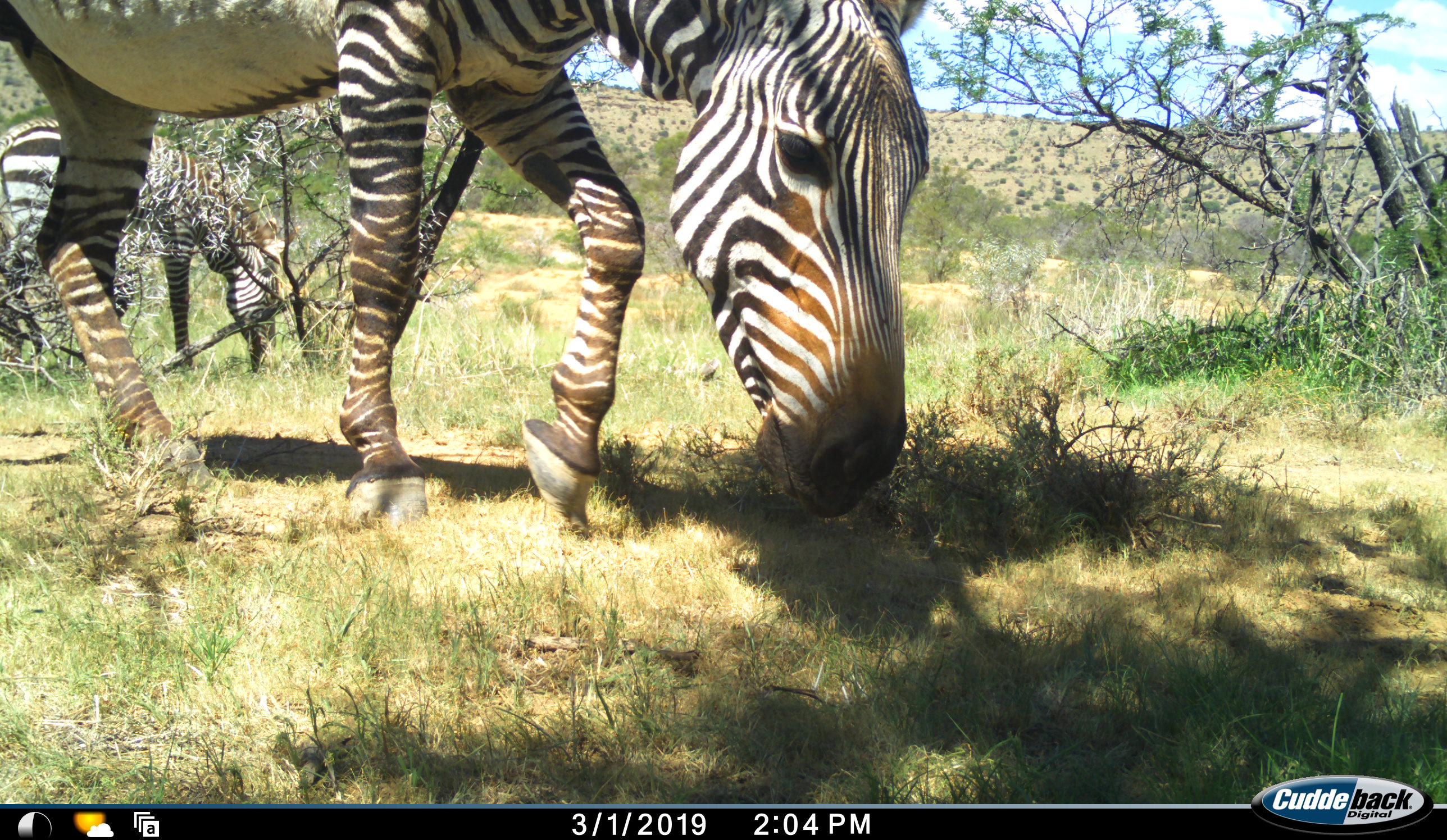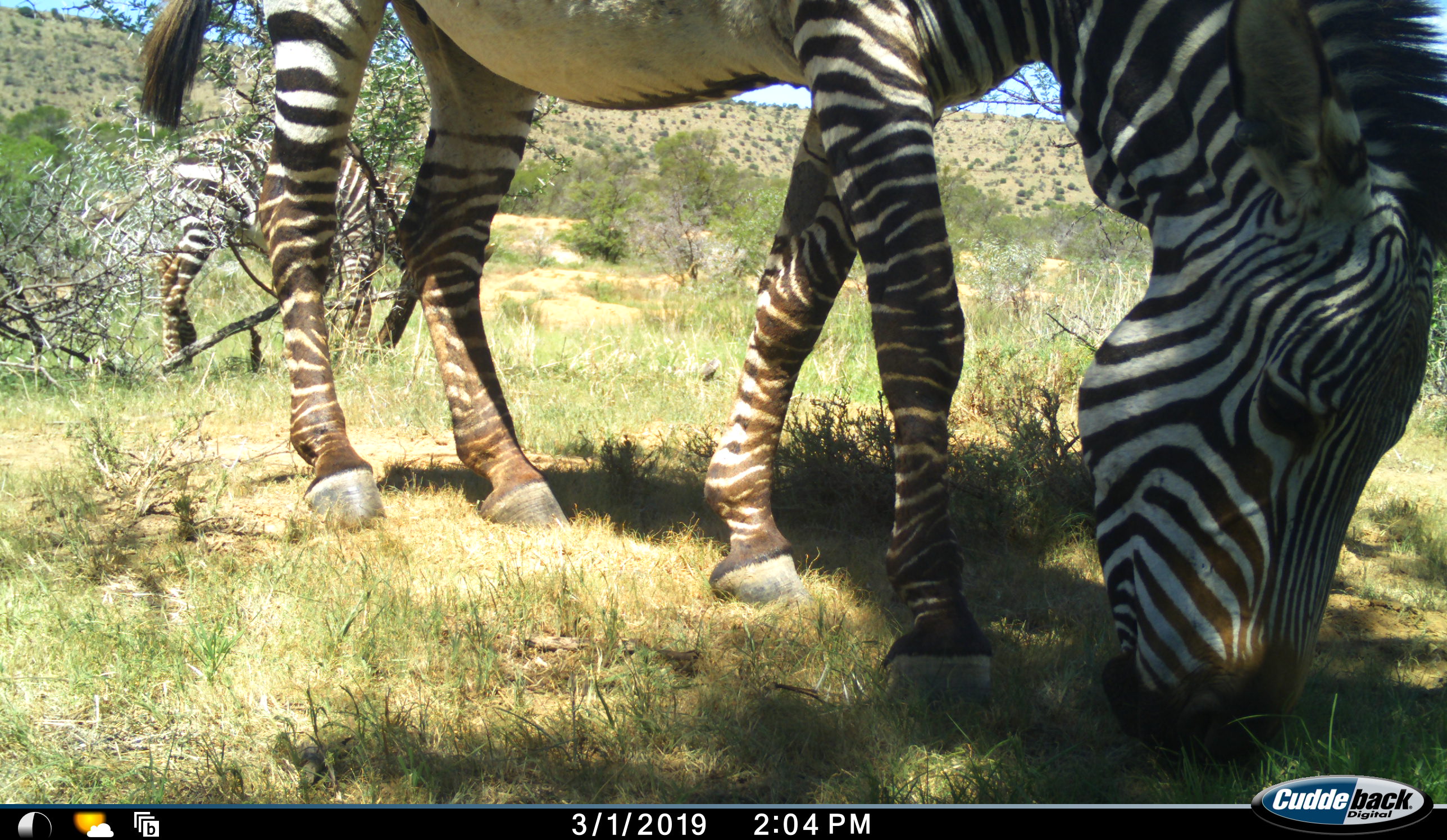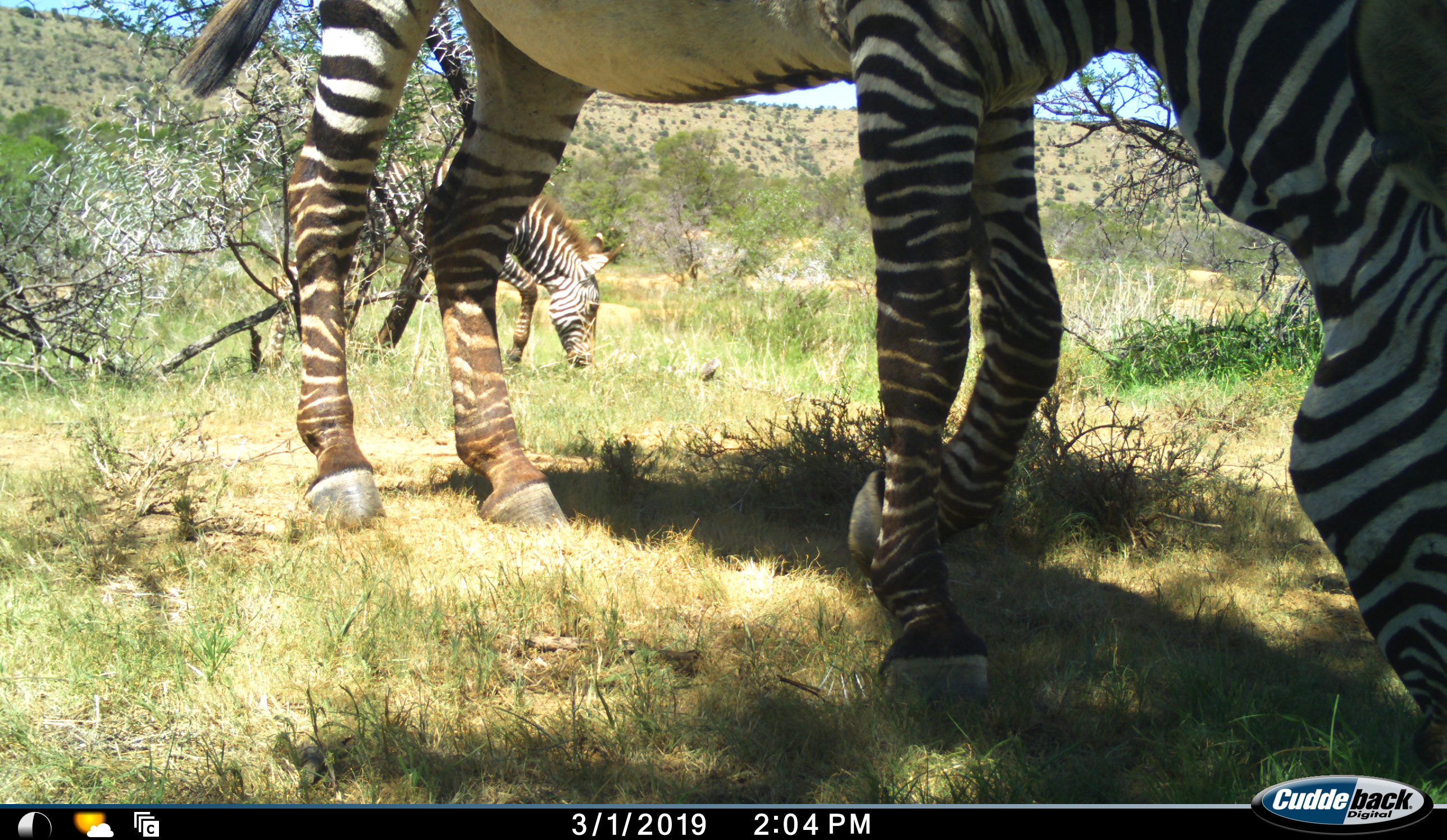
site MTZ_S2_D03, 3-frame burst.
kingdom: Animalia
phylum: Chordata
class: Mammalia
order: Perissodactyla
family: Equidae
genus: Equus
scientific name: Equus zebra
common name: mountain zebra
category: zebramountain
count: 2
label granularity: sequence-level